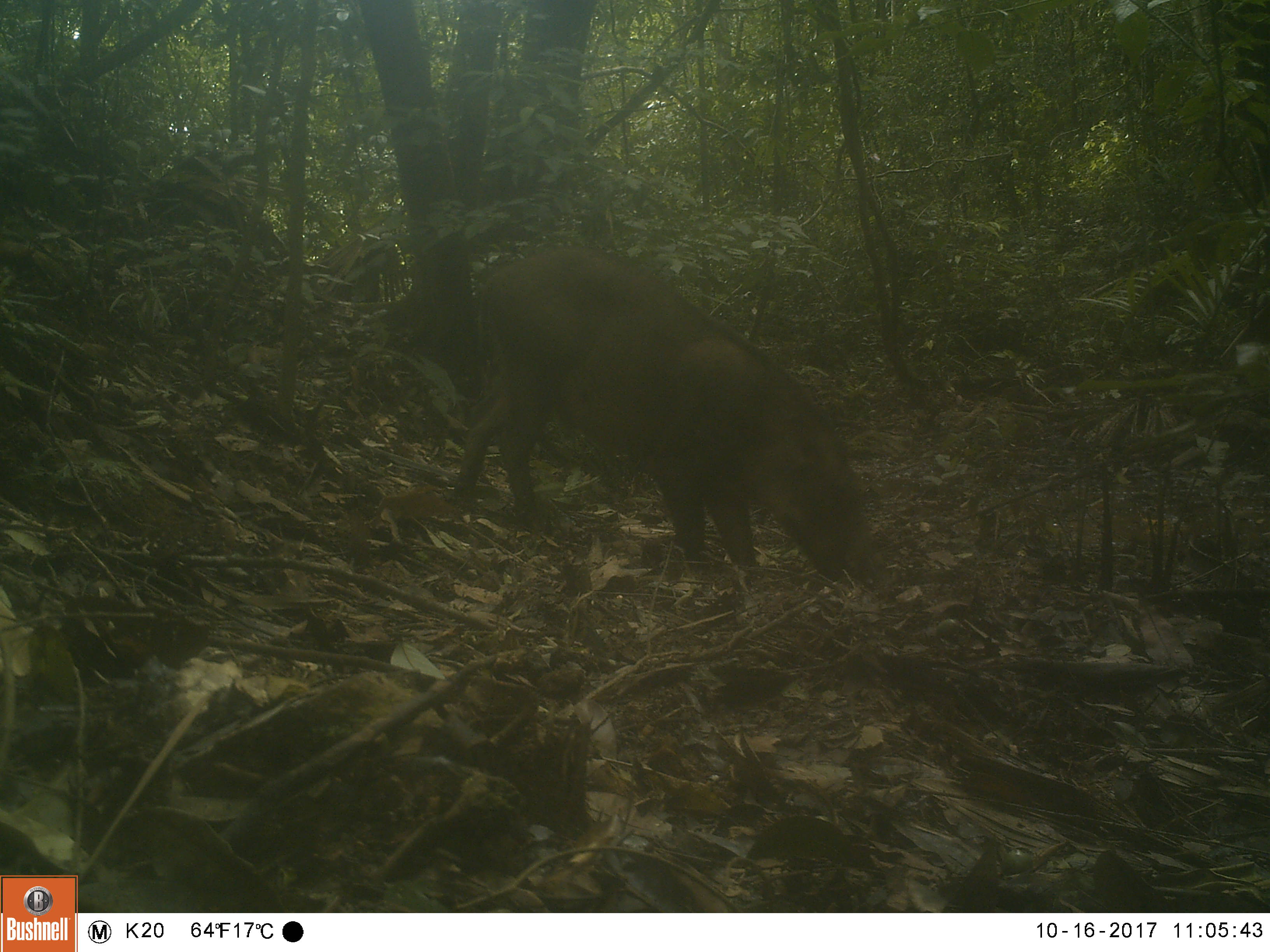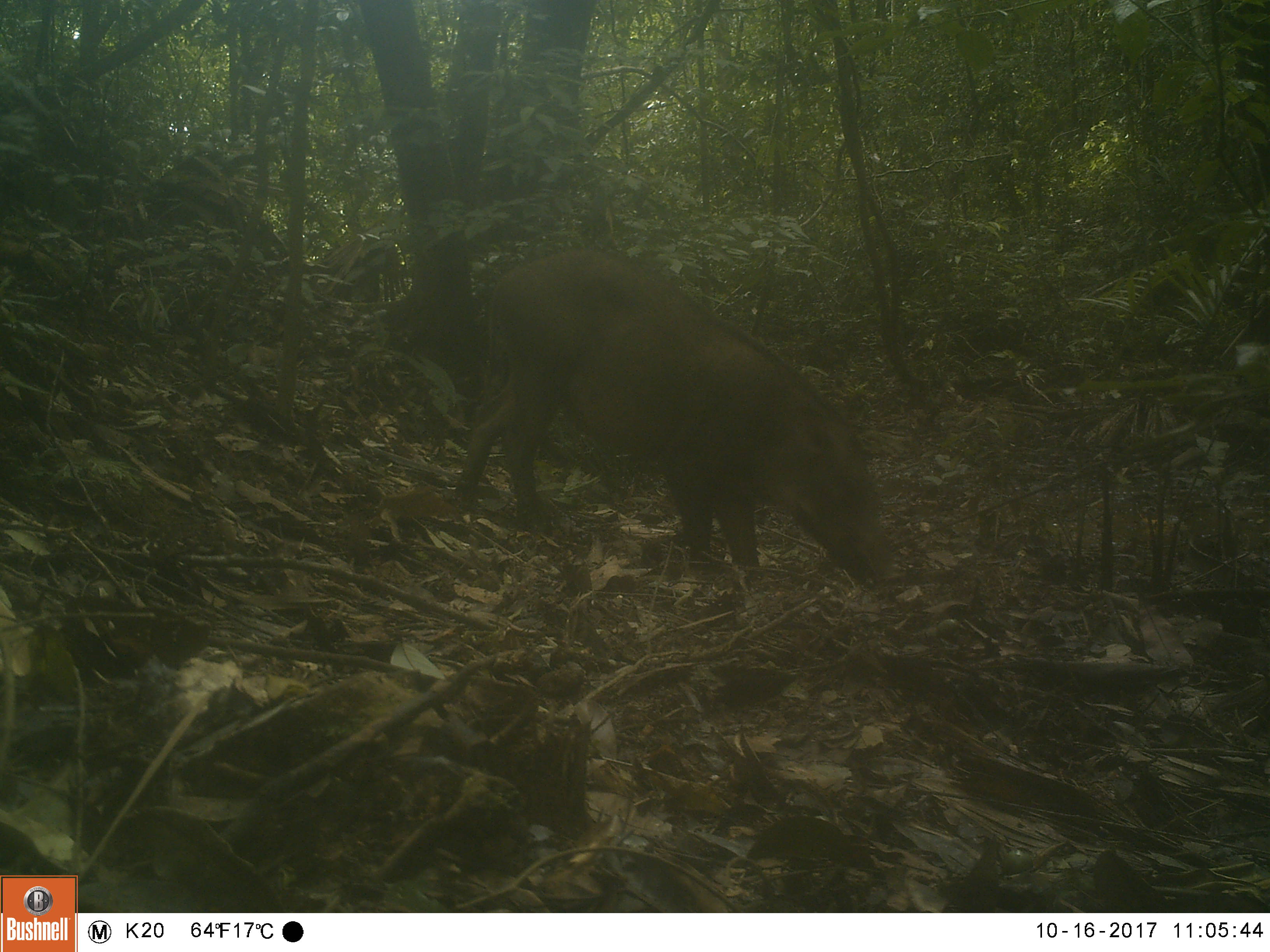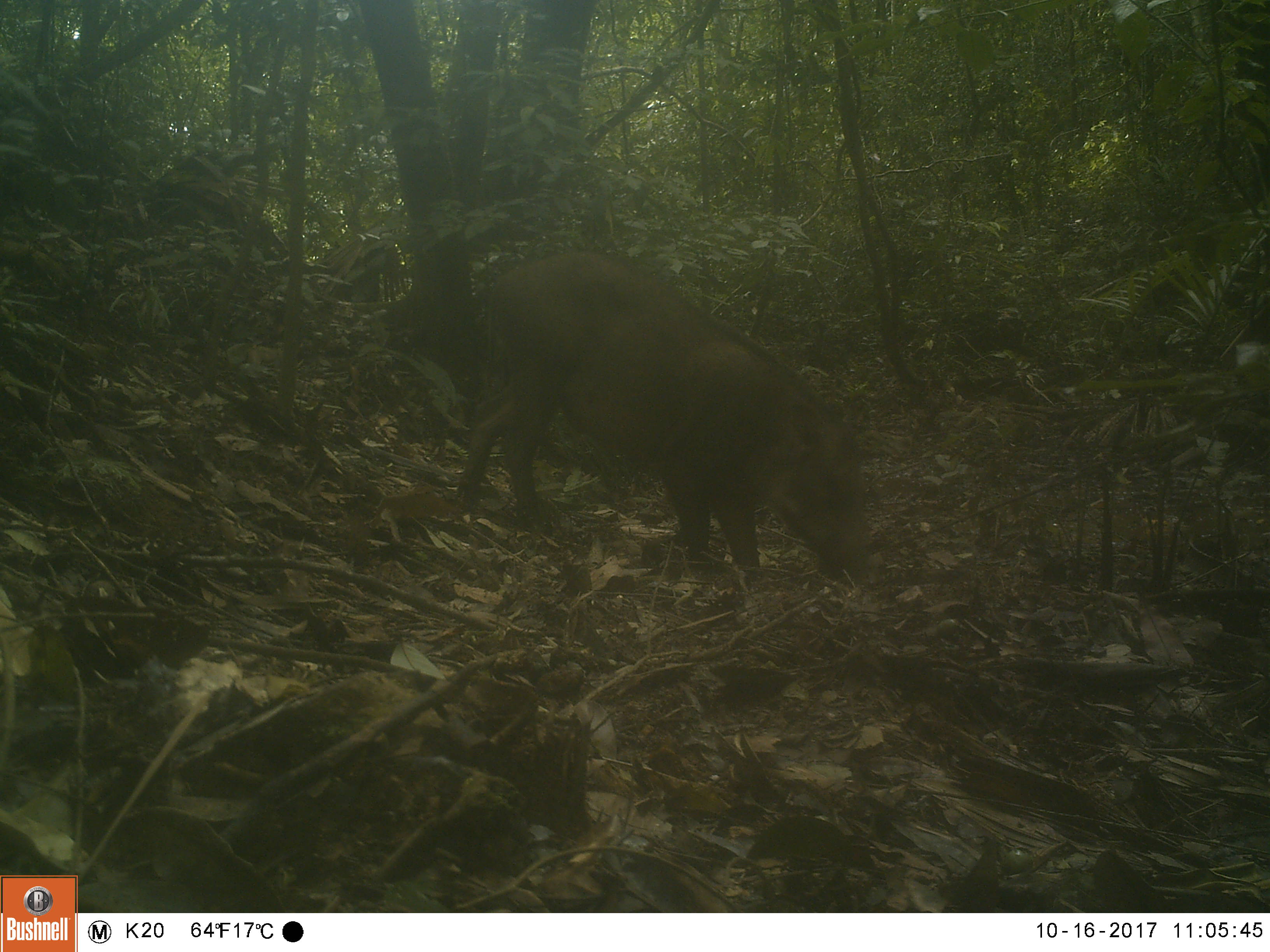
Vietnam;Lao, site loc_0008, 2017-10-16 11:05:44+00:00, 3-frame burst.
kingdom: Animalia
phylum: Chordata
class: Mammalia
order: Artiodactyla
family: Suidae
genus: Sus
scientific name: Sus scrofa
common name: eurasian wild pig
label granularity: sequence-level